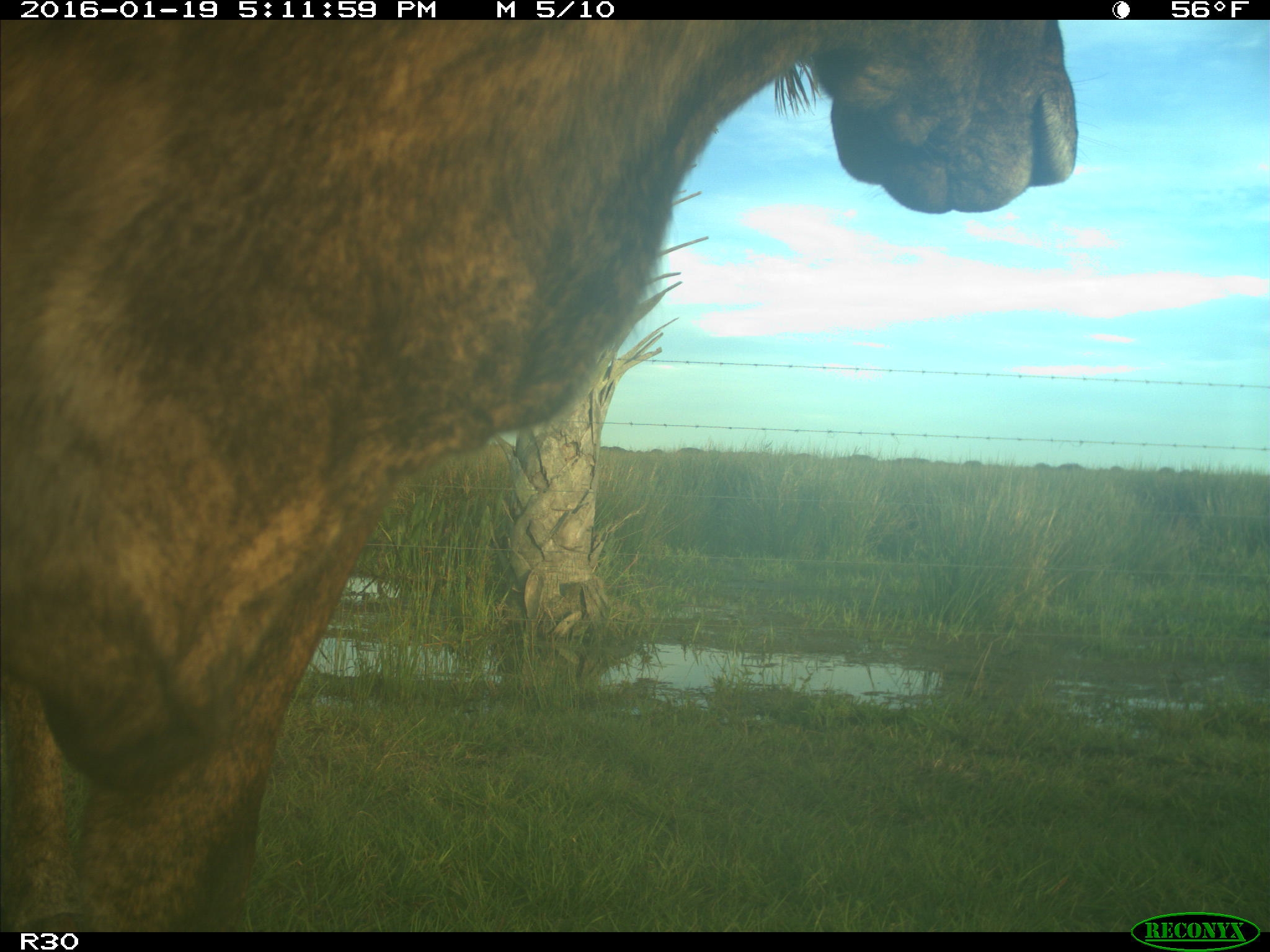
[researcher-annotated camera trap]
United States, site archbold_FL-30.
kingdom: Animalia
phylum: Chordata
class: Mammalia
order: Artiodactyla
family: Bovidae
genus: Bos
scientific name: Bos taurus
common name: domestic cow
Bos taurus (domestic cow).